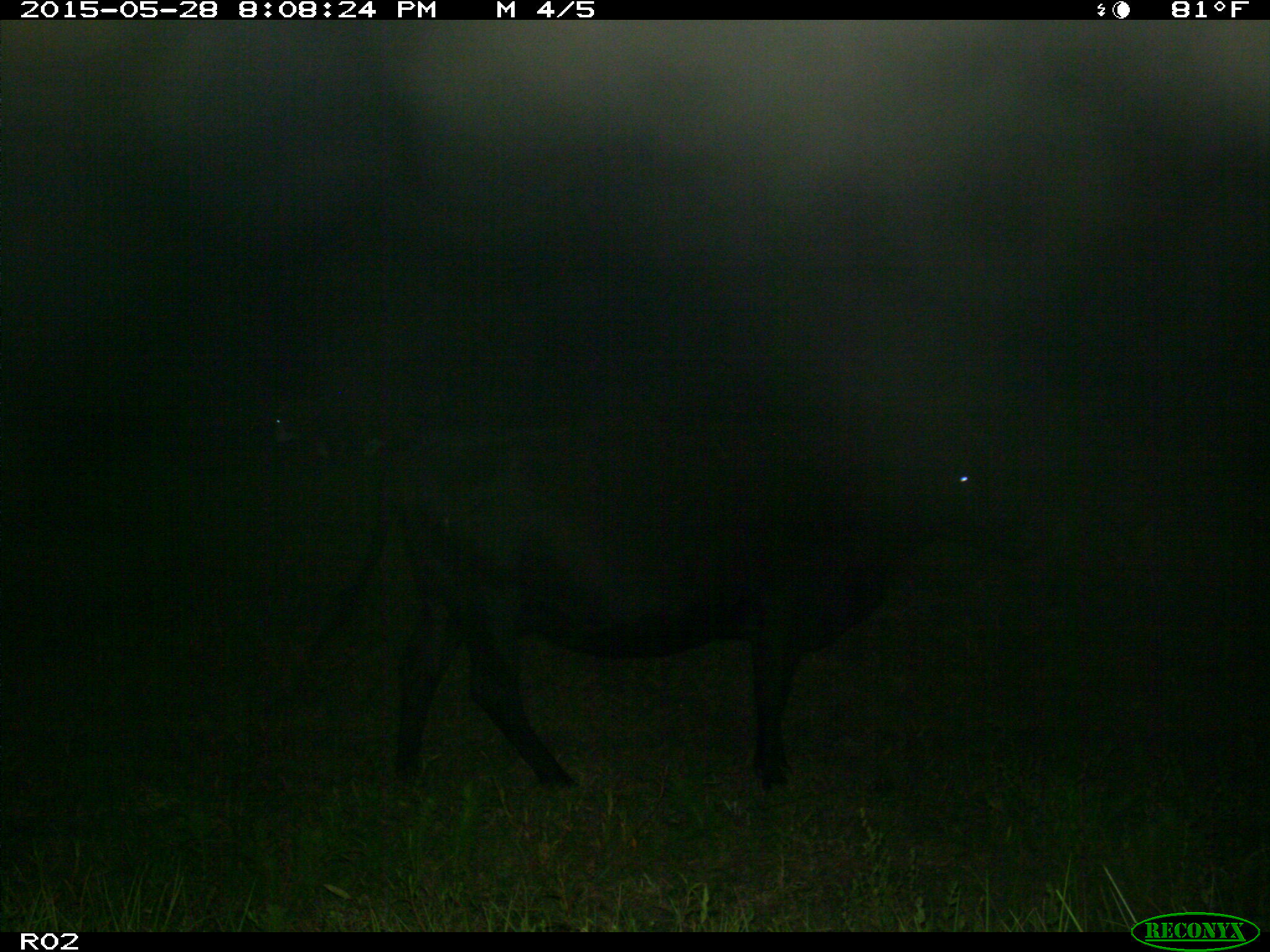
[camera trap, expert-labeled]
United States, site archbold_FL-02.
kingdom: Animalia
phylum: Chordata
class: Mammalia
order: Artiodactyla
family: Bovidae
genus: Bos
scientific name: Bos taurus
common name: domestic cow